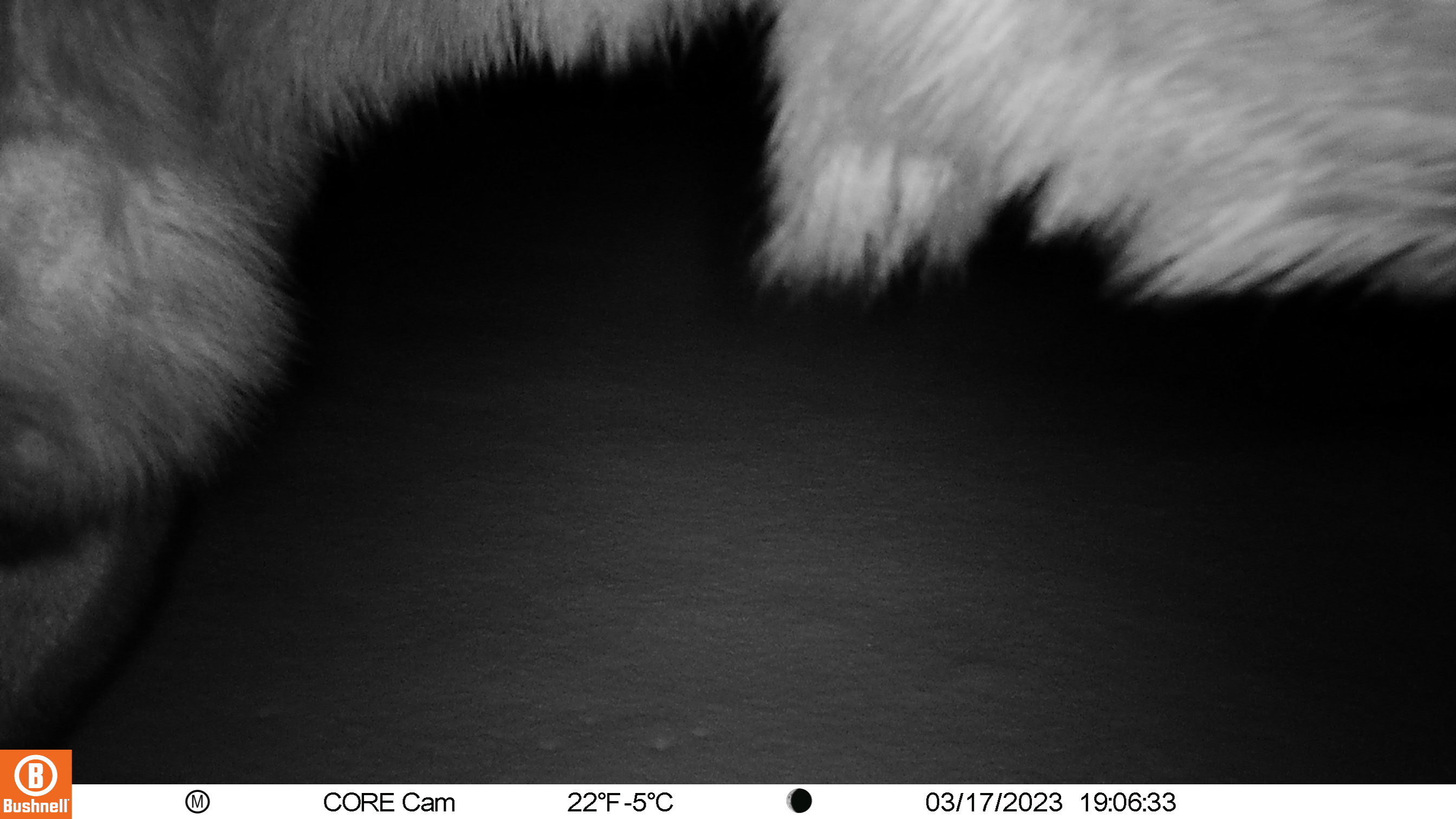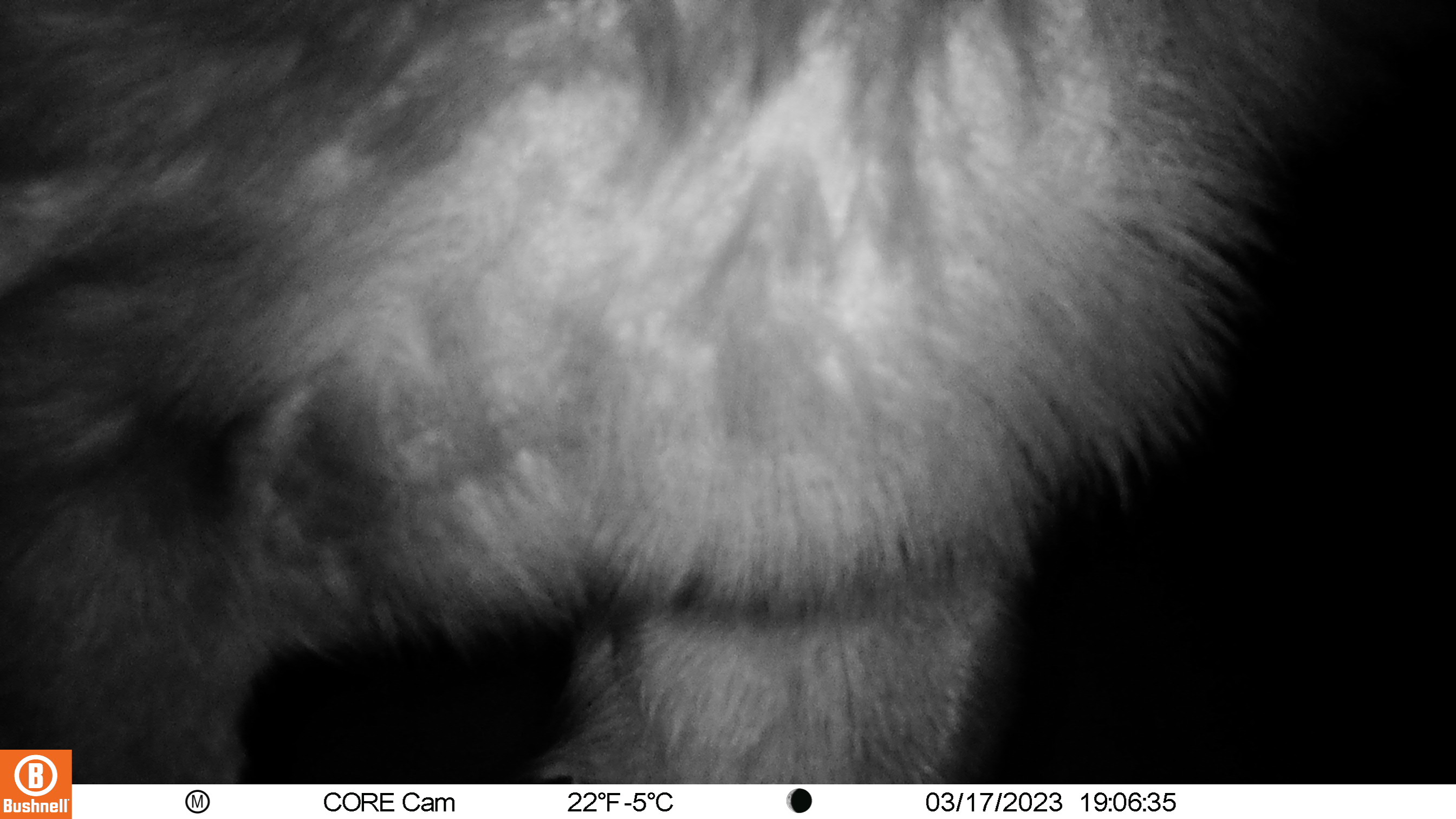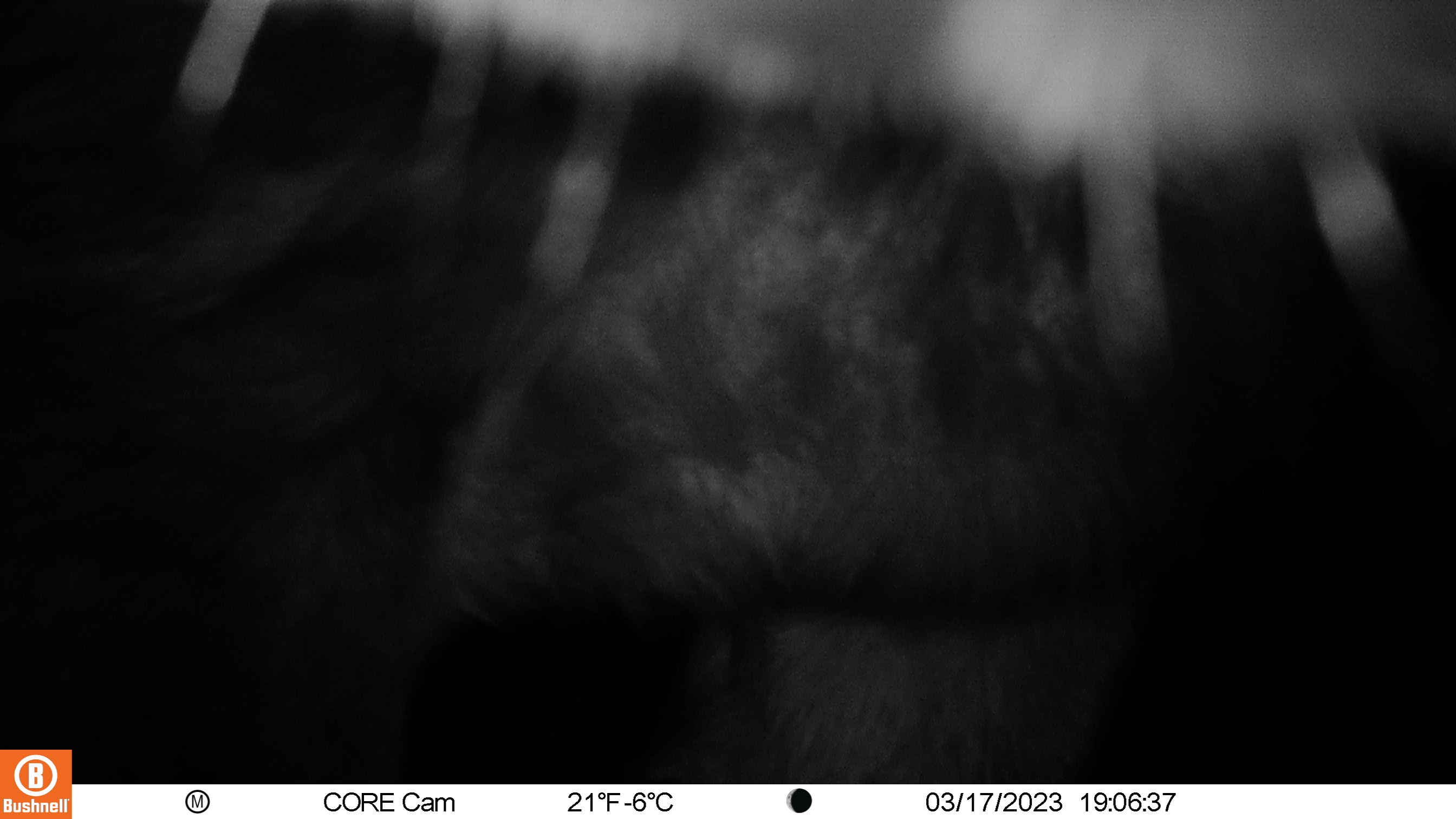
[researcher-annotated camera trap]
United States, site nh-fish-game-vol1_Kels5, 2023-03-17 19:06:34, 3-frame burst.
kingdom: Animalia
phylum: Chordata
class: Mammalia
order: Artiodactyla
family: Cervidae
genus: Alces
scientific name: Alces alces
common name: moose